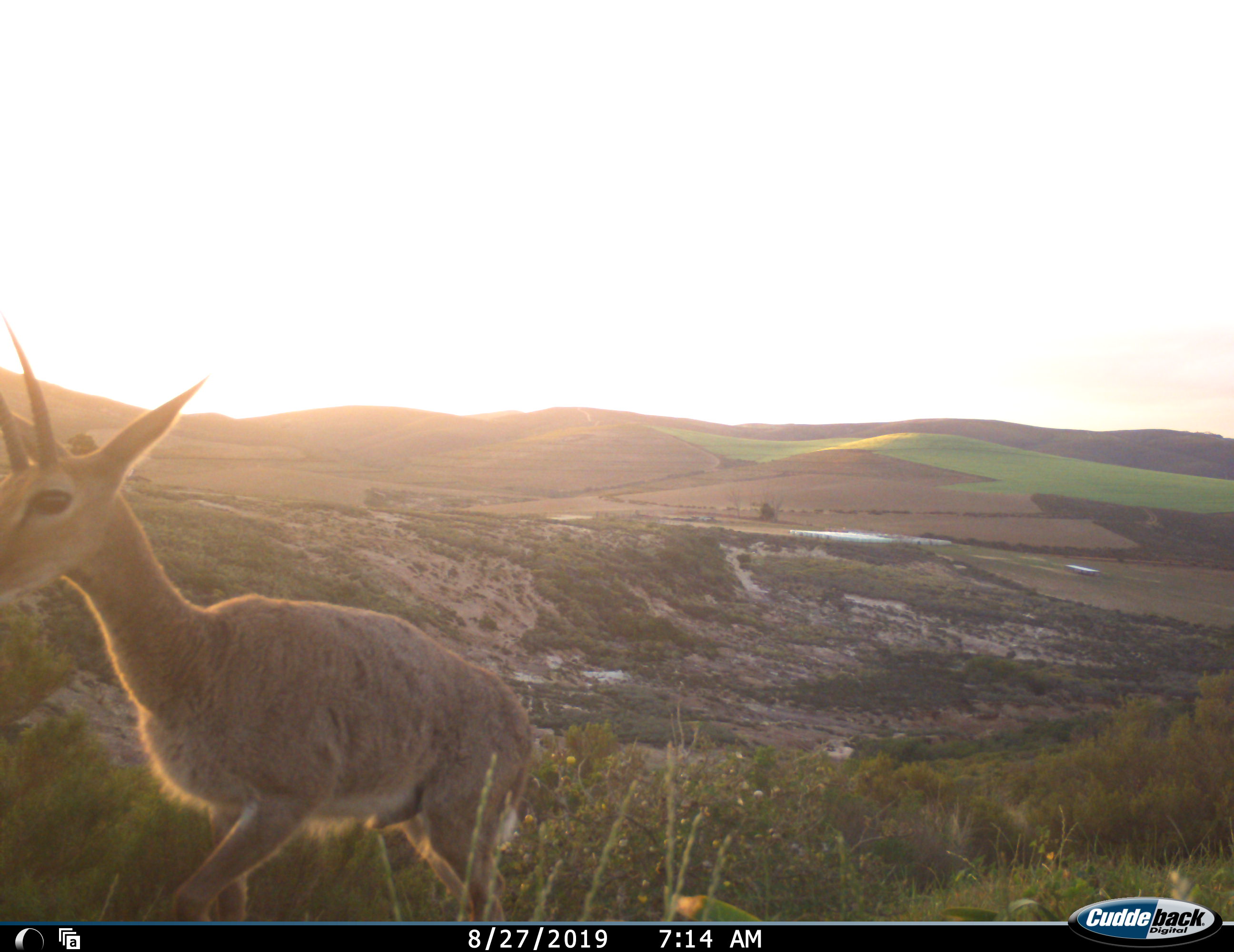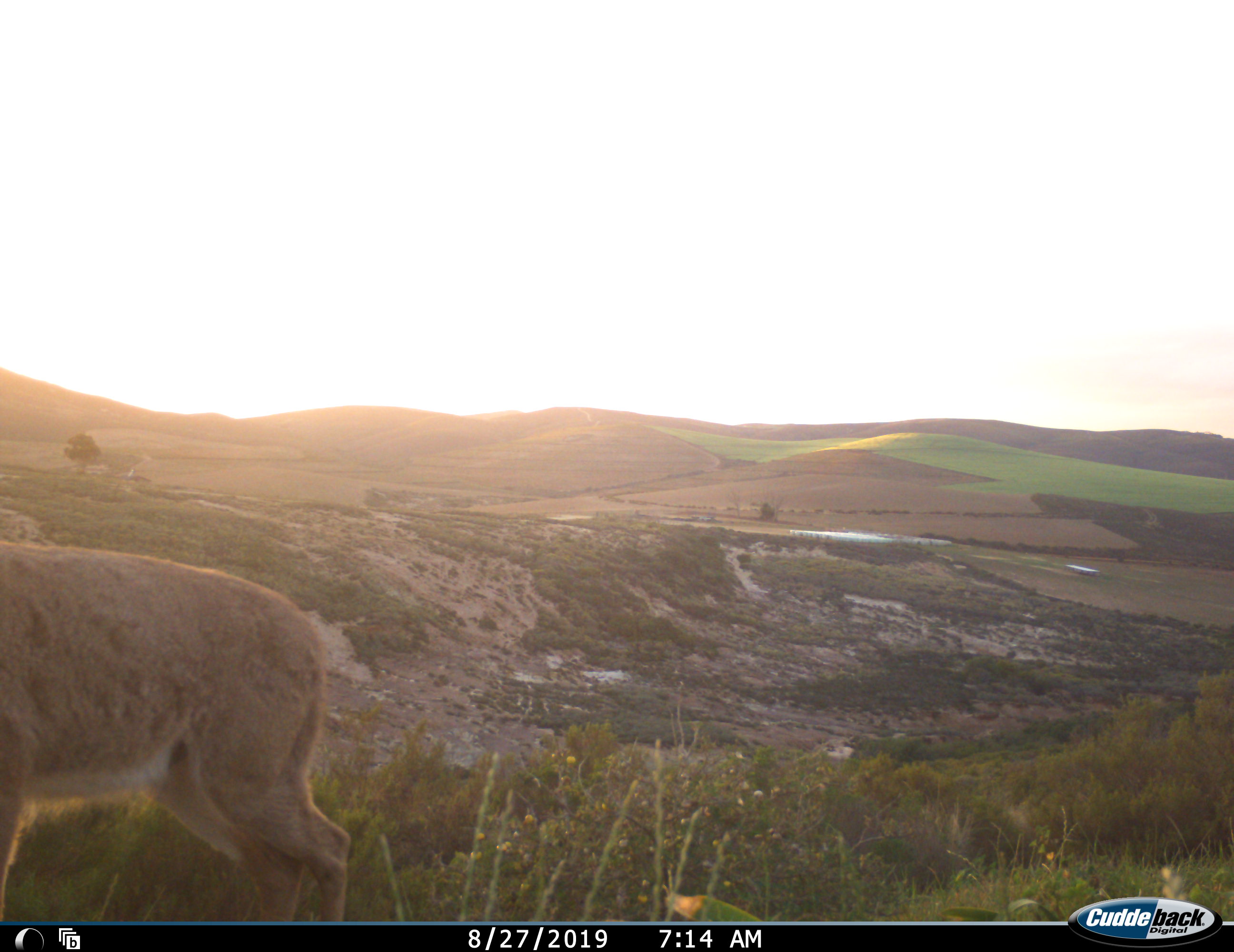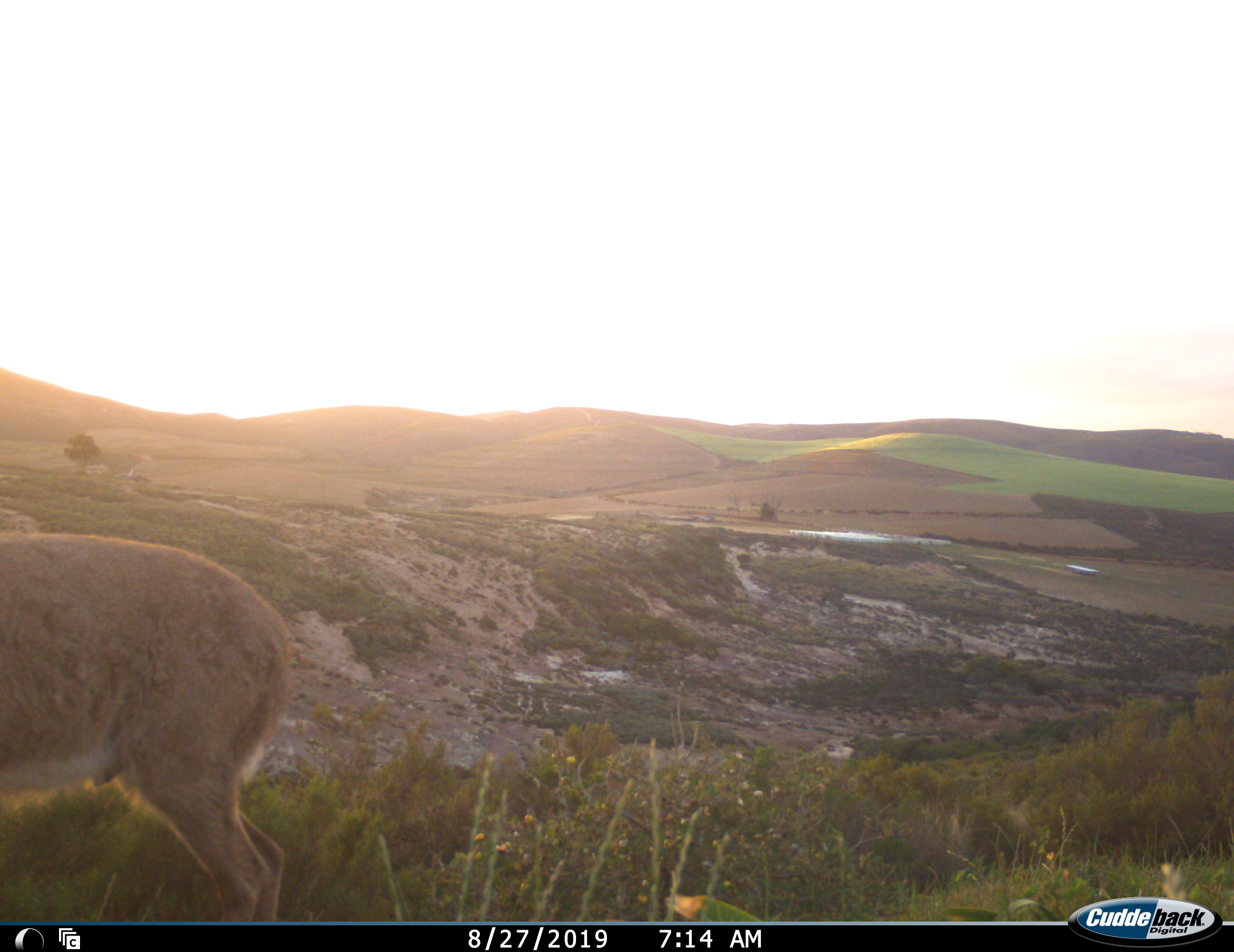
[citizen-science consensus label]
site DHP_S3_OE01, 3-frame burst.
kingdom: Animalia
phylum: Chordata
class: Mammalia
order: Artiodactyla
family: Bovidae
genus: Pelea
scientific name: Pelea capreolus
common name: grey rhebok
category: rhebokgrey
Rhebokgrey (grey rhebok) (Pelea capreolus), count 1. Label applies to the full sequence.